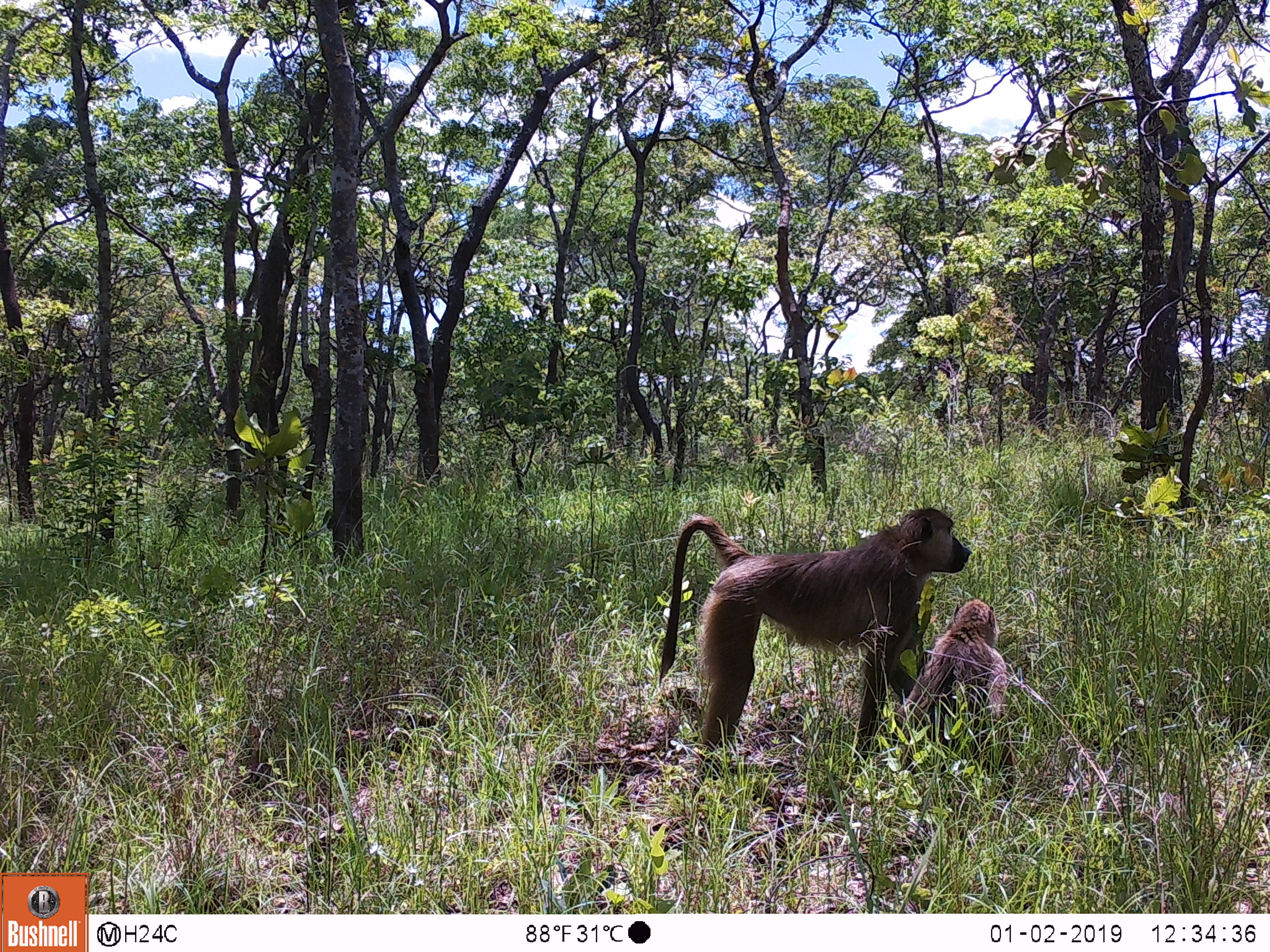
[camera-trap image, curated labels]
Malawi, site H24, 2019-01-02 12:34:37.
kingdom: Animalia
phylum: Chordata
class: Mammalia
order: Primates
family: Cercopithecidae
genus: Papio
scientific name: Papio cynocephalus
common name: yellow baboon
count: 2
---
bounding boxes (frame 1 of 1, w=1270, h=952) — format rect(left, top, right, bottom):
yellow baboon: rect(656, 508, 966, 759); rect(912, 594, 1000, 740)